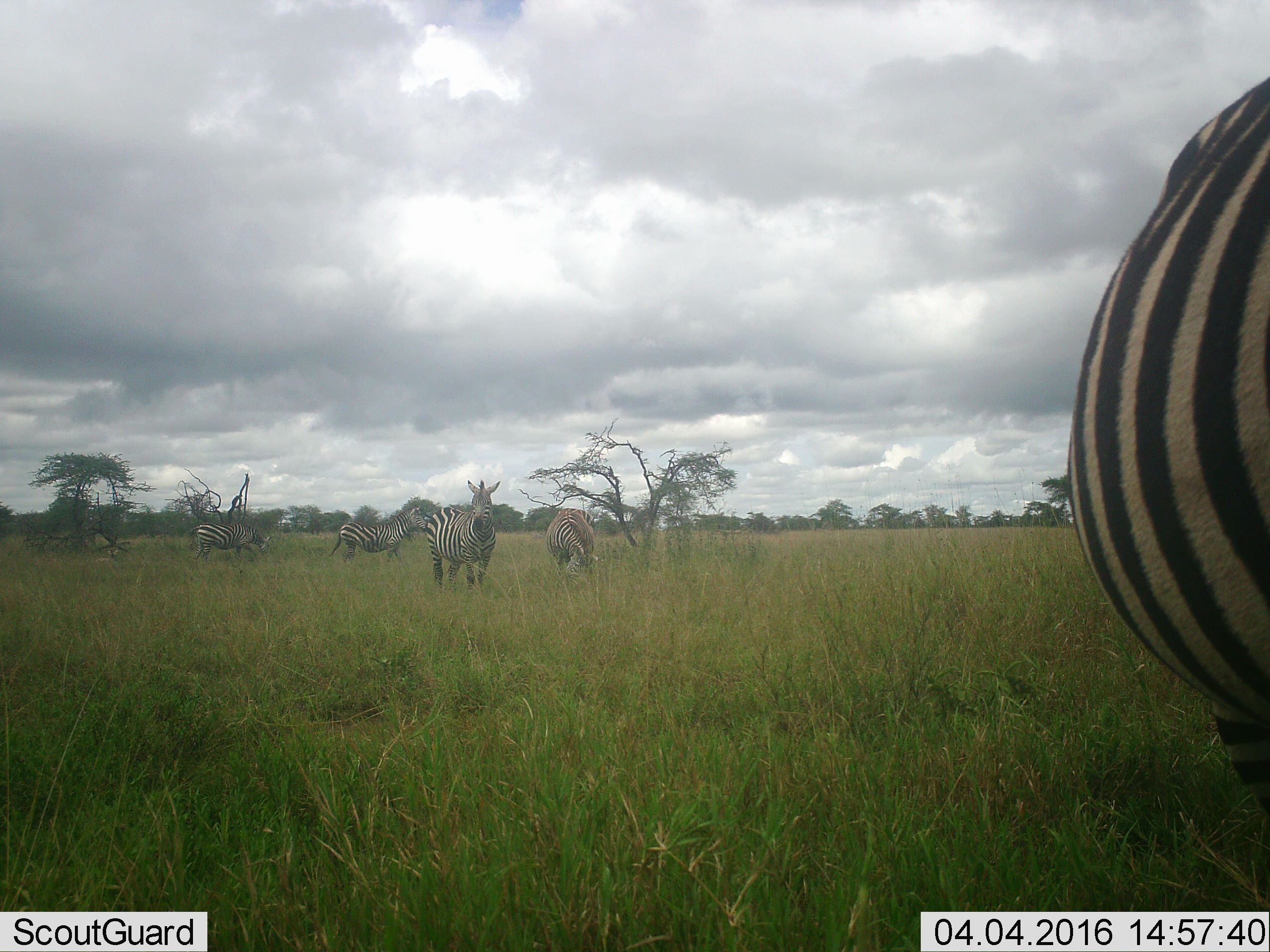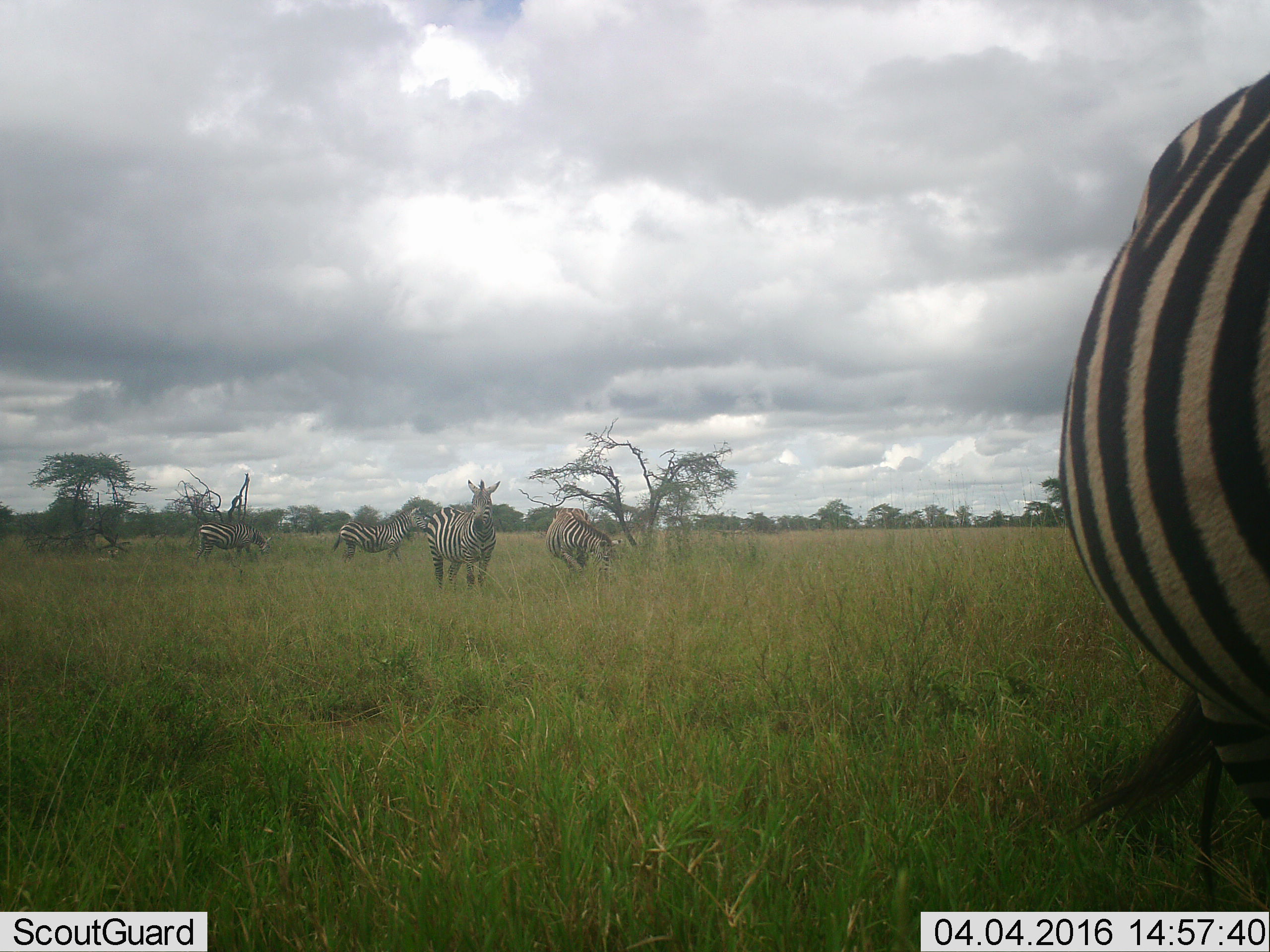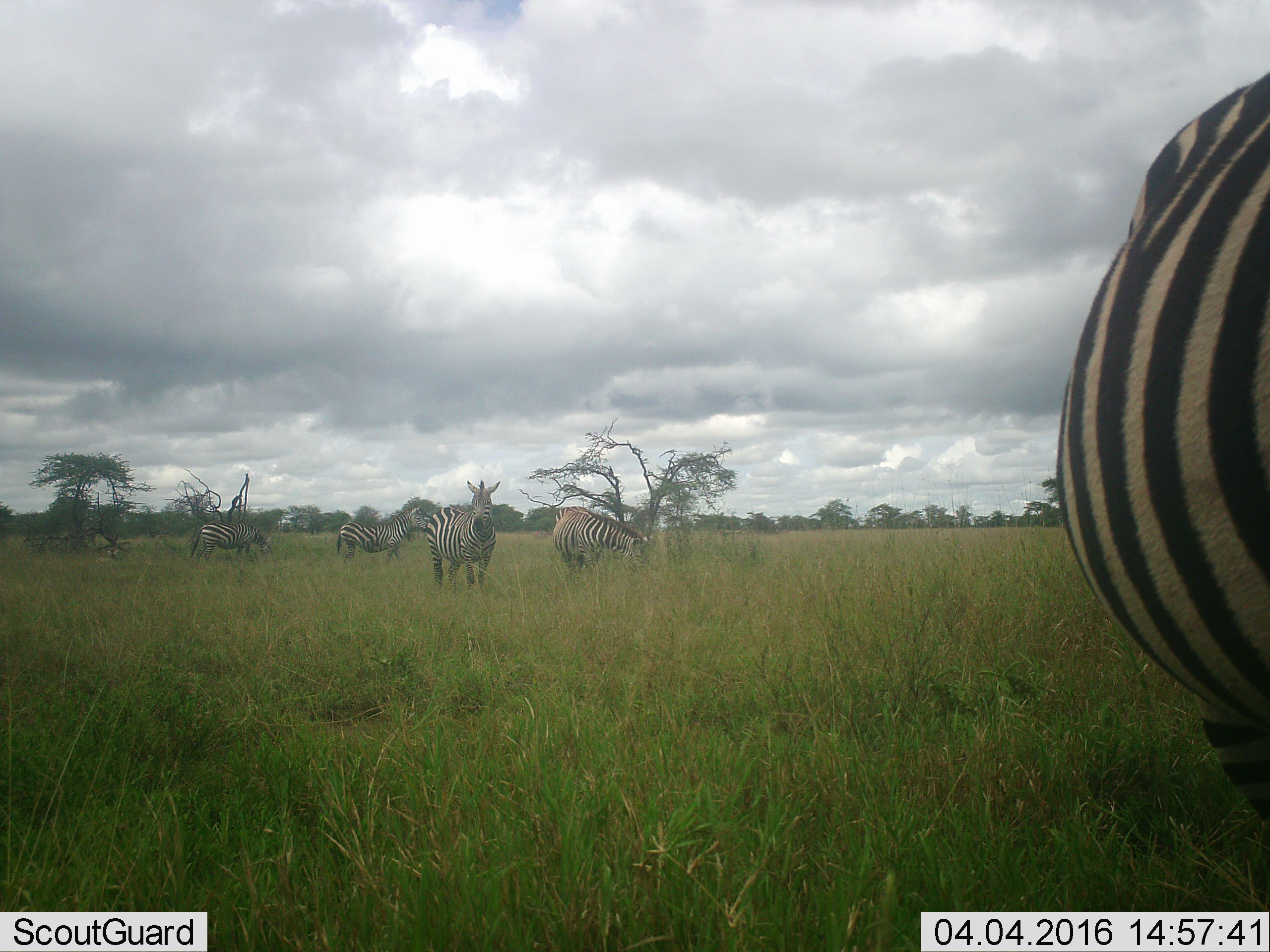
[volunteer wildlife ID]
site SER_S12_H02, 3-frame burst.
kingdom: Animalia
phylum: Chordata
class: Mammalia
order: Perissodactyla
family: Equidae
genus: Equus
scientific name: Equus quagga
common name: plains zebra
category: zebraplains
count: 5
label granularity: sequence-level